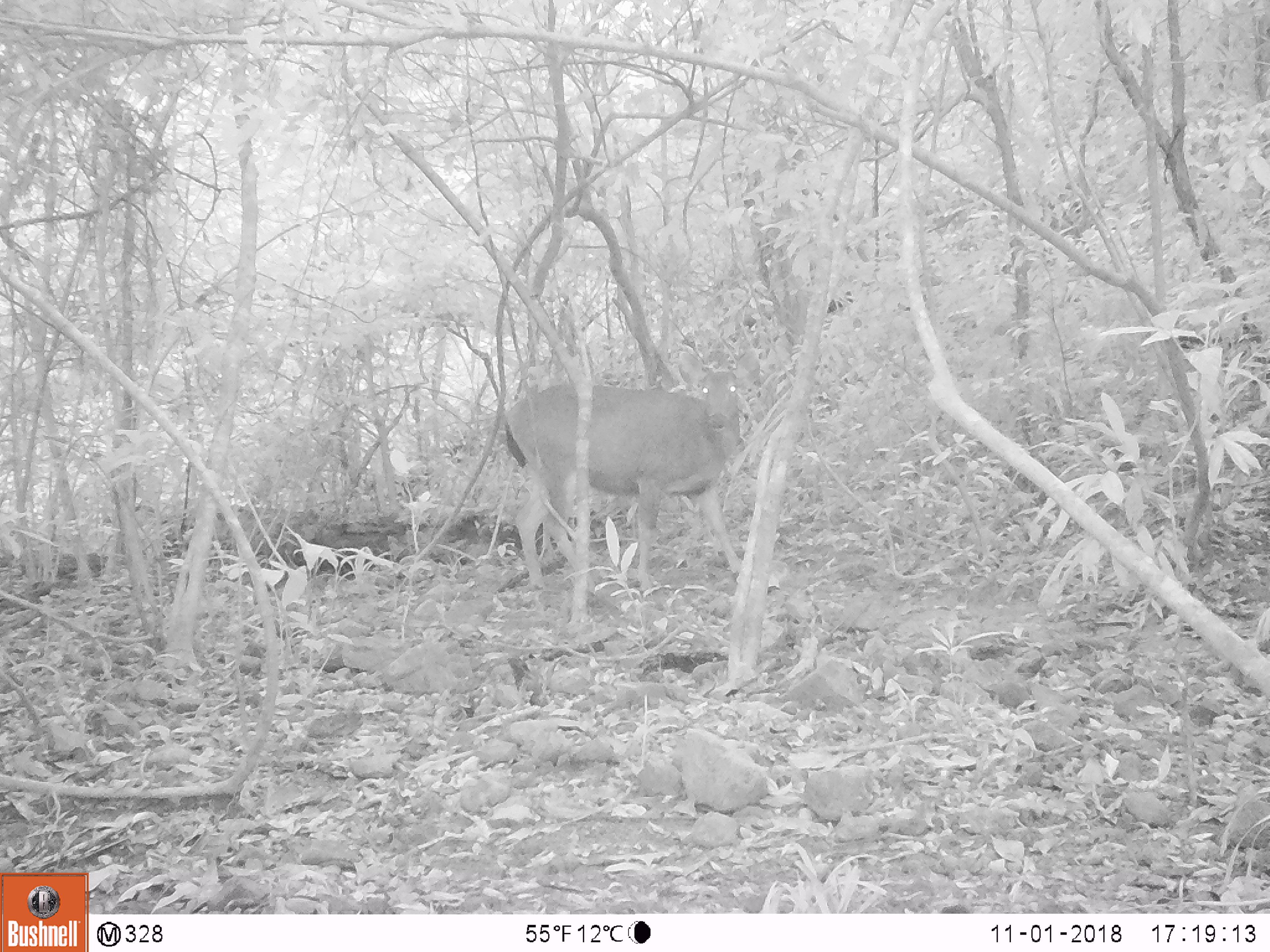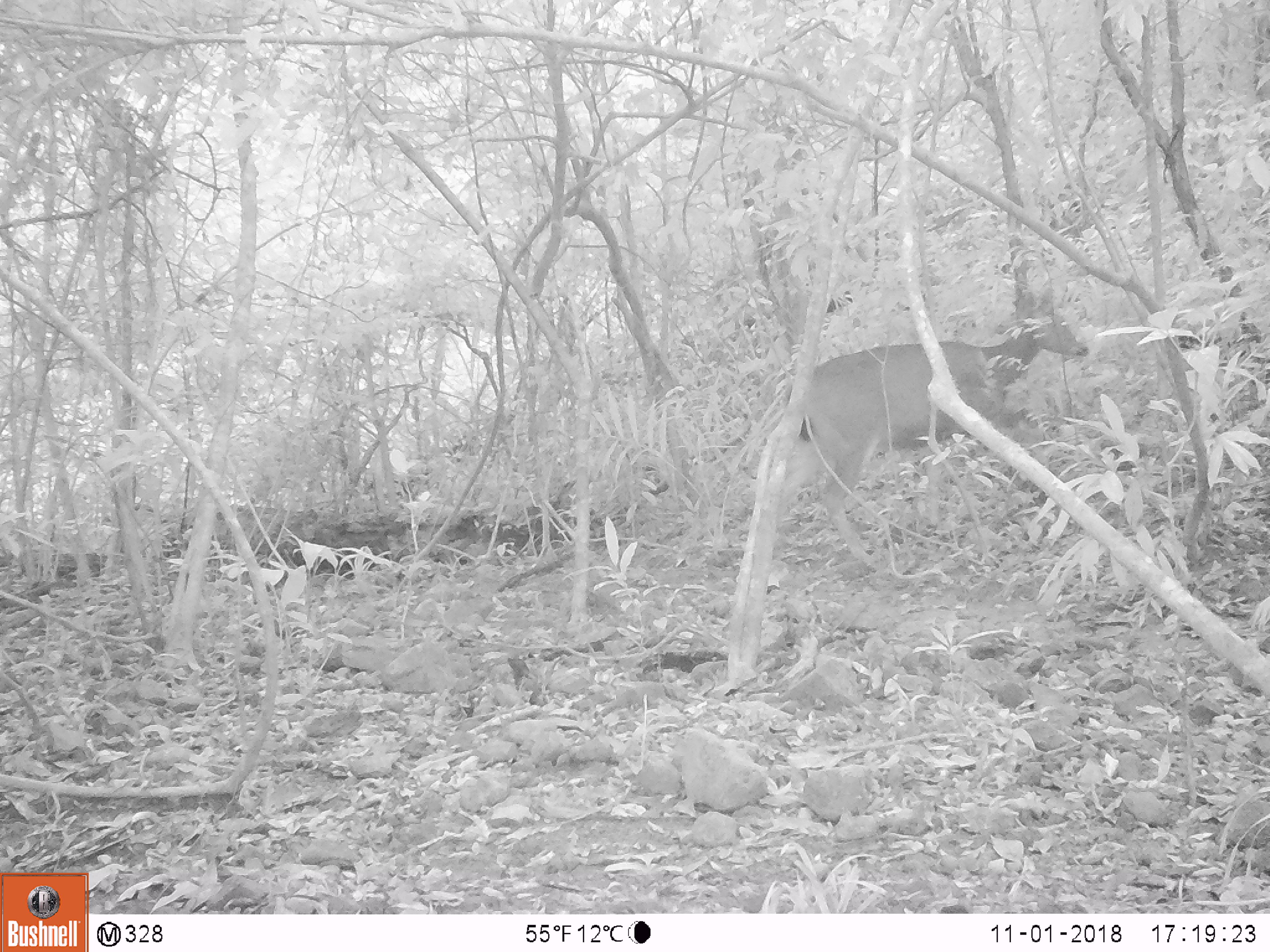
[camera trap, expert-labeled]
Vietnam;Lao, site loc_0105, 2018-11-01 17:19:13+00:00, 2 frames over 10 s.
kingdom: Animalia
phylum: Chordata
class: Mammalia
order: Artiodactyla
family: Cervidae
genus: Rusa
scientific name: Rusa unicolor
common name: sambar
Sambar (Rusa unicolor). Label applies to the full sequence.